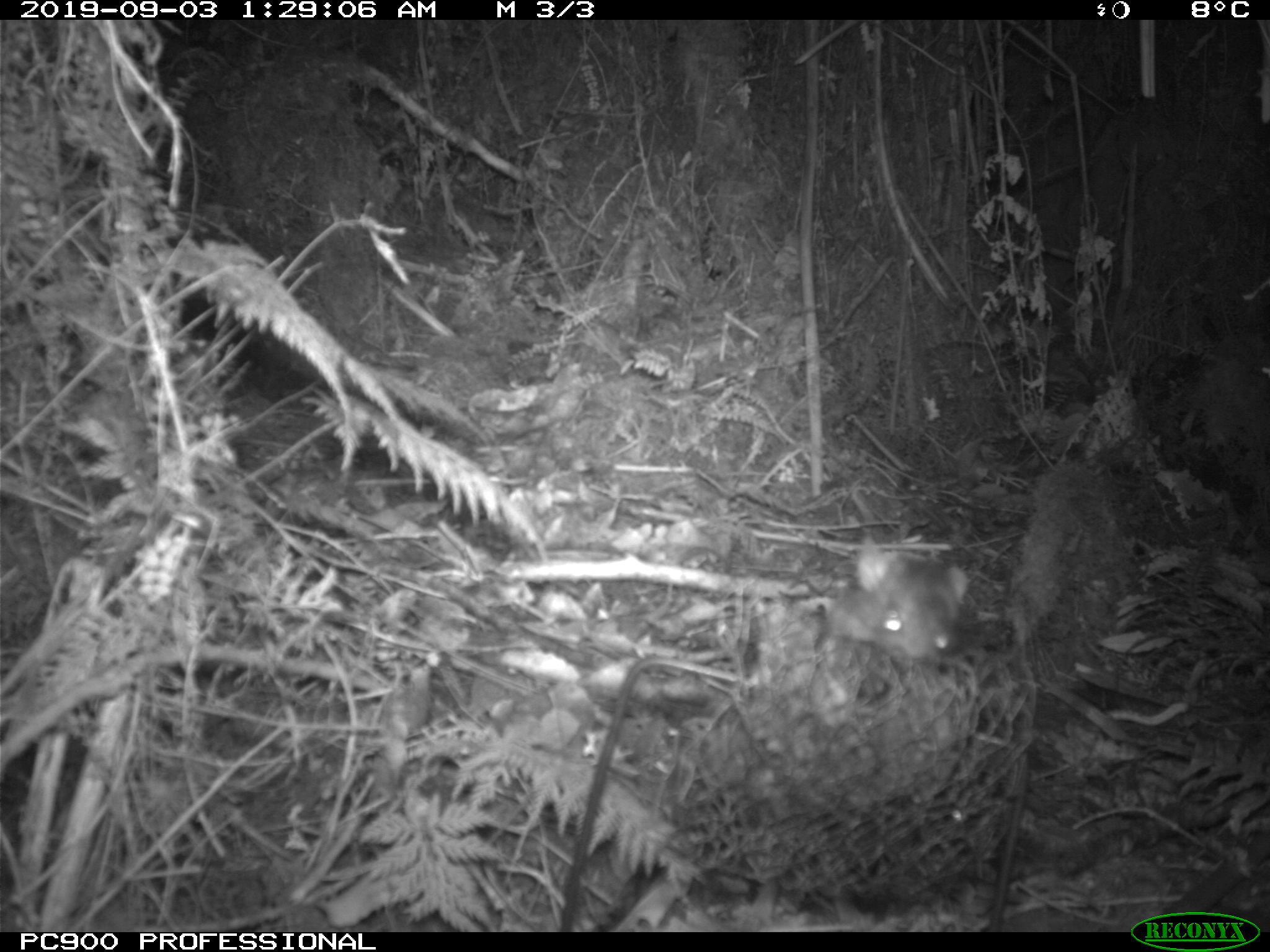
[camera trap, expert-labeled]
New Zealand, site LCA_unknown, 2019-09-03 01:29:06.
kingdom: Animalia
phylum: Chordata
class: Mammalia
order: Rodentia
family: Muridae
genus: Rattus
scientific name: Rattus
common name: rat